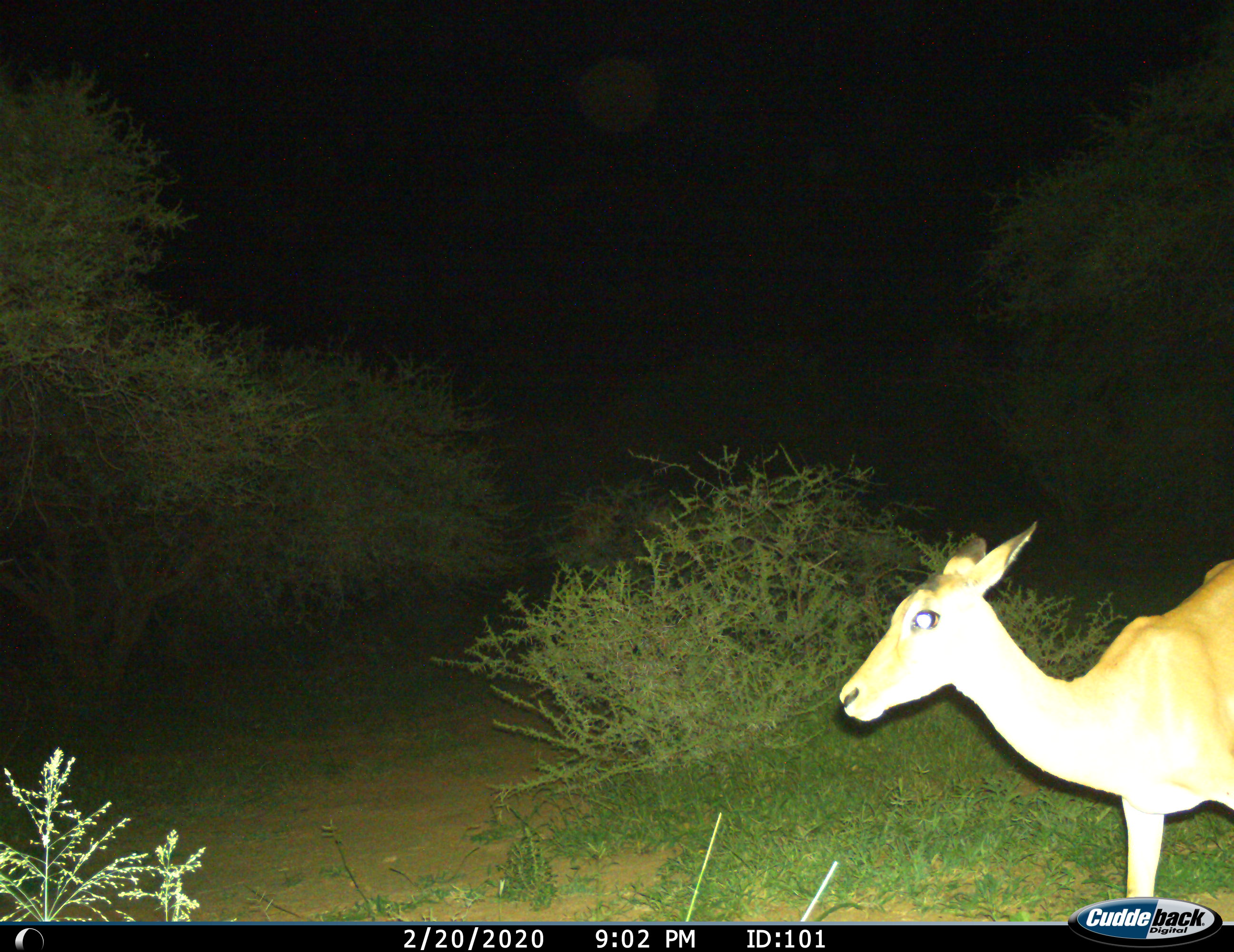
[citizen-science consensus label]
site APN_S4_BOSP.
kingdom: Animalia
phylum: Chordata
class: Mammalia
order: Artiodactyla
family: Bovidae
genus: Aepyceros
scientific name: Aepyceros melampus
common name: impala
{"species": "impala (Aepyceros melampus)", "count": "1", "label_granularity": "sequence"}